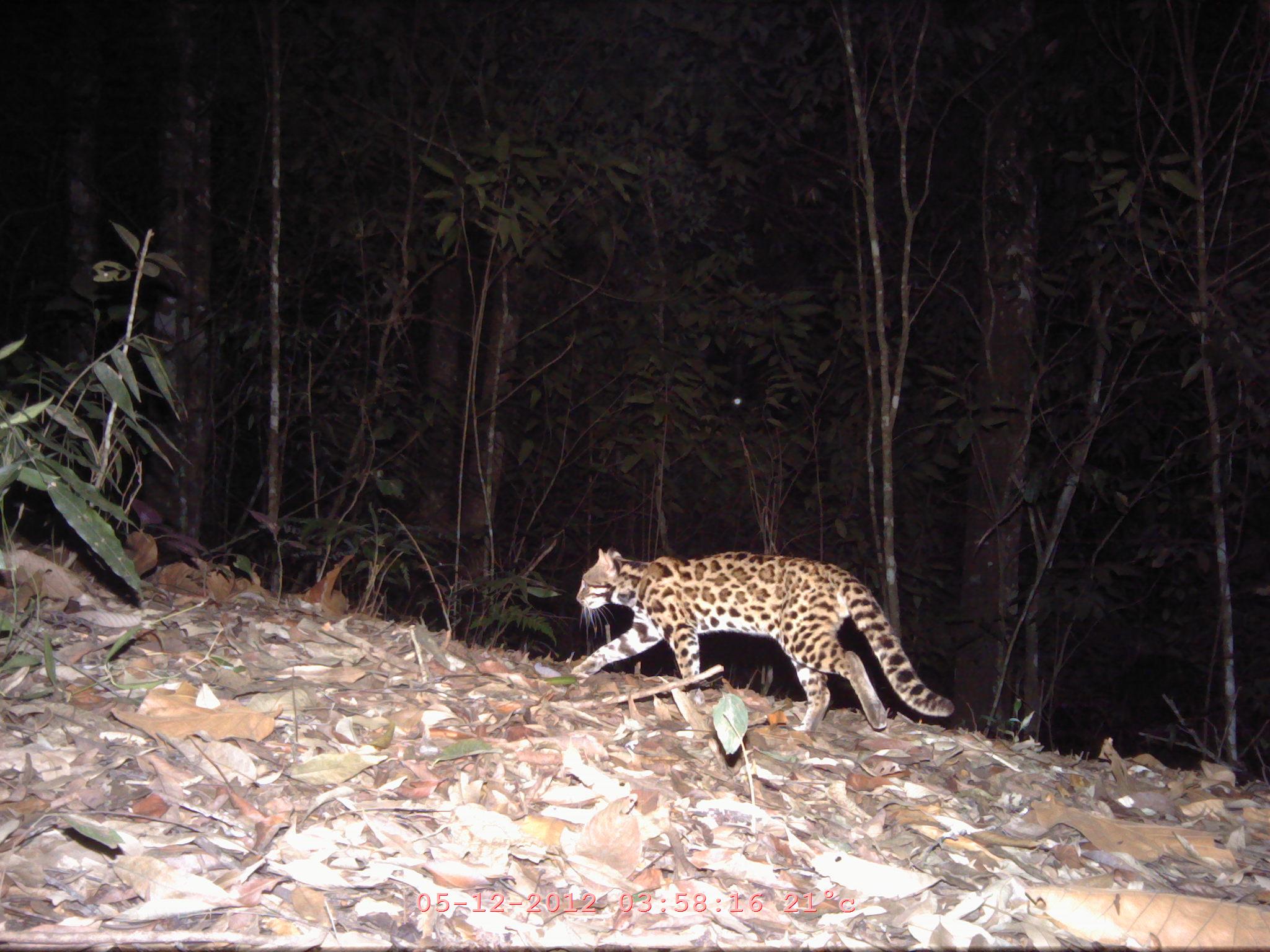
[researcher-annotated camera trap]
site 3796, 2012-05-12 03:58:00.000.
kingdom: Animalia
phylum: Chordata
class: Mammalia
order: Carnivora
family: Felidae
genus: Prionailurus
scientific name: Prionailurus bengalensis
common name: mainland leopard cat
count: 1